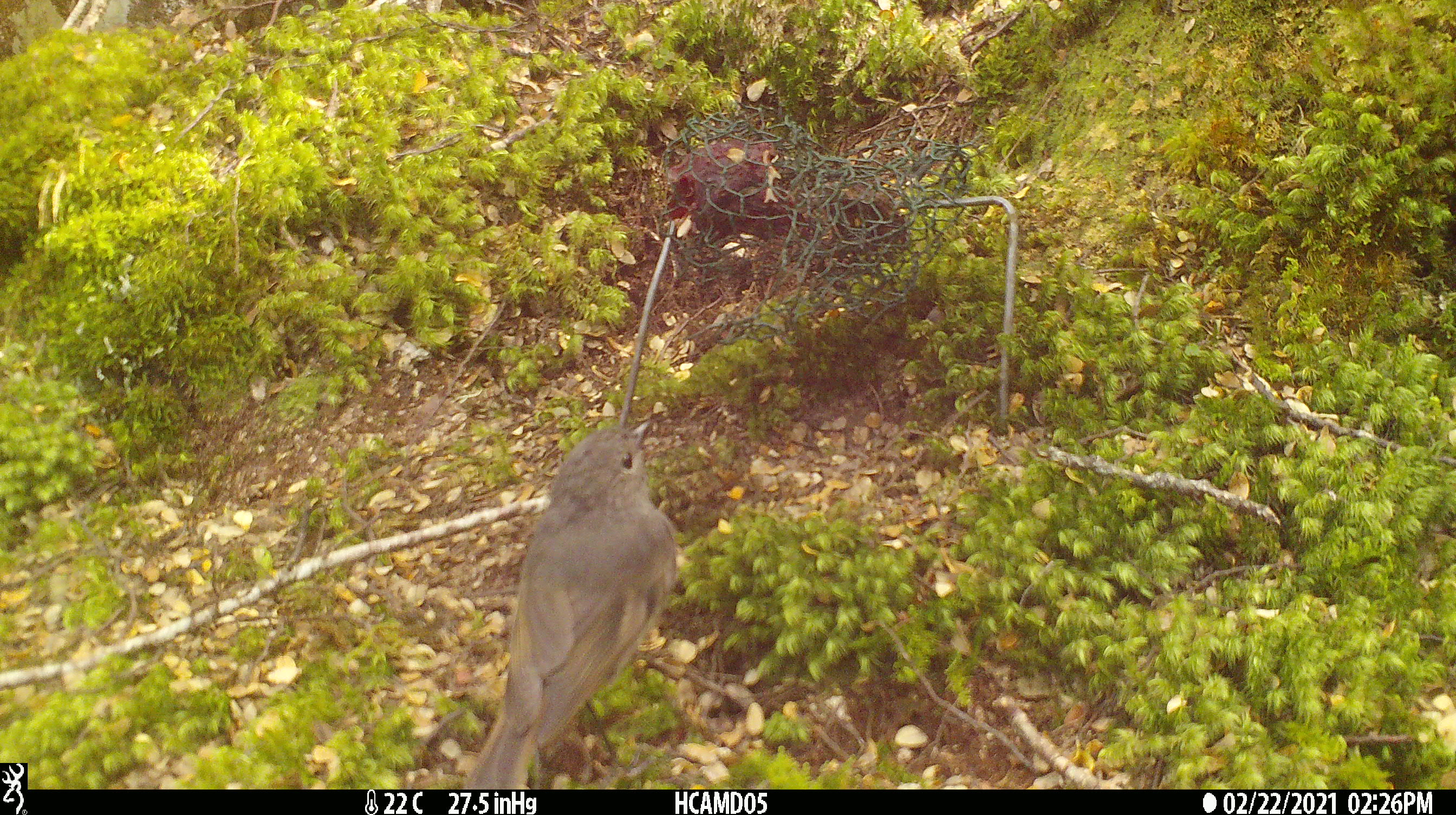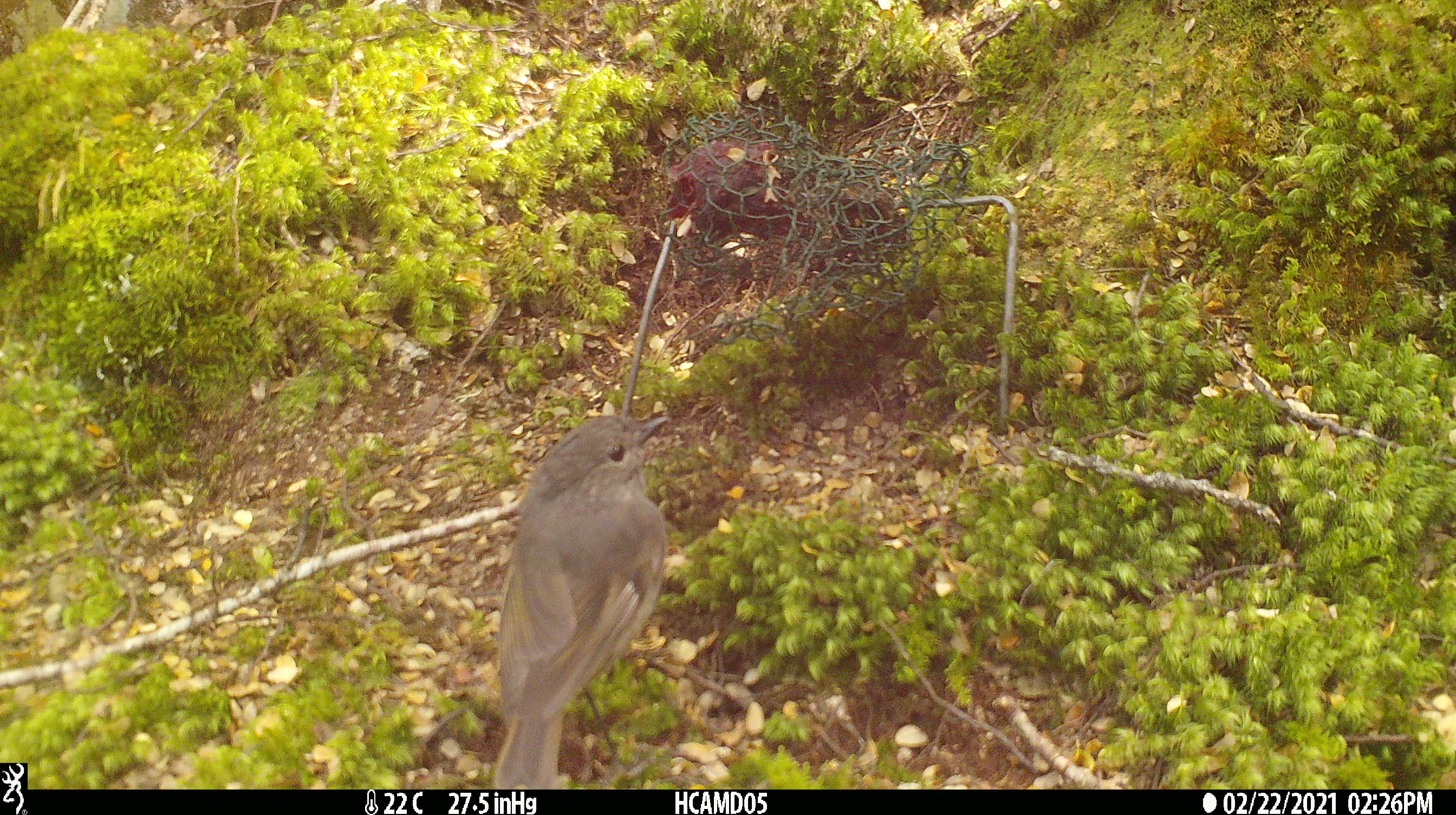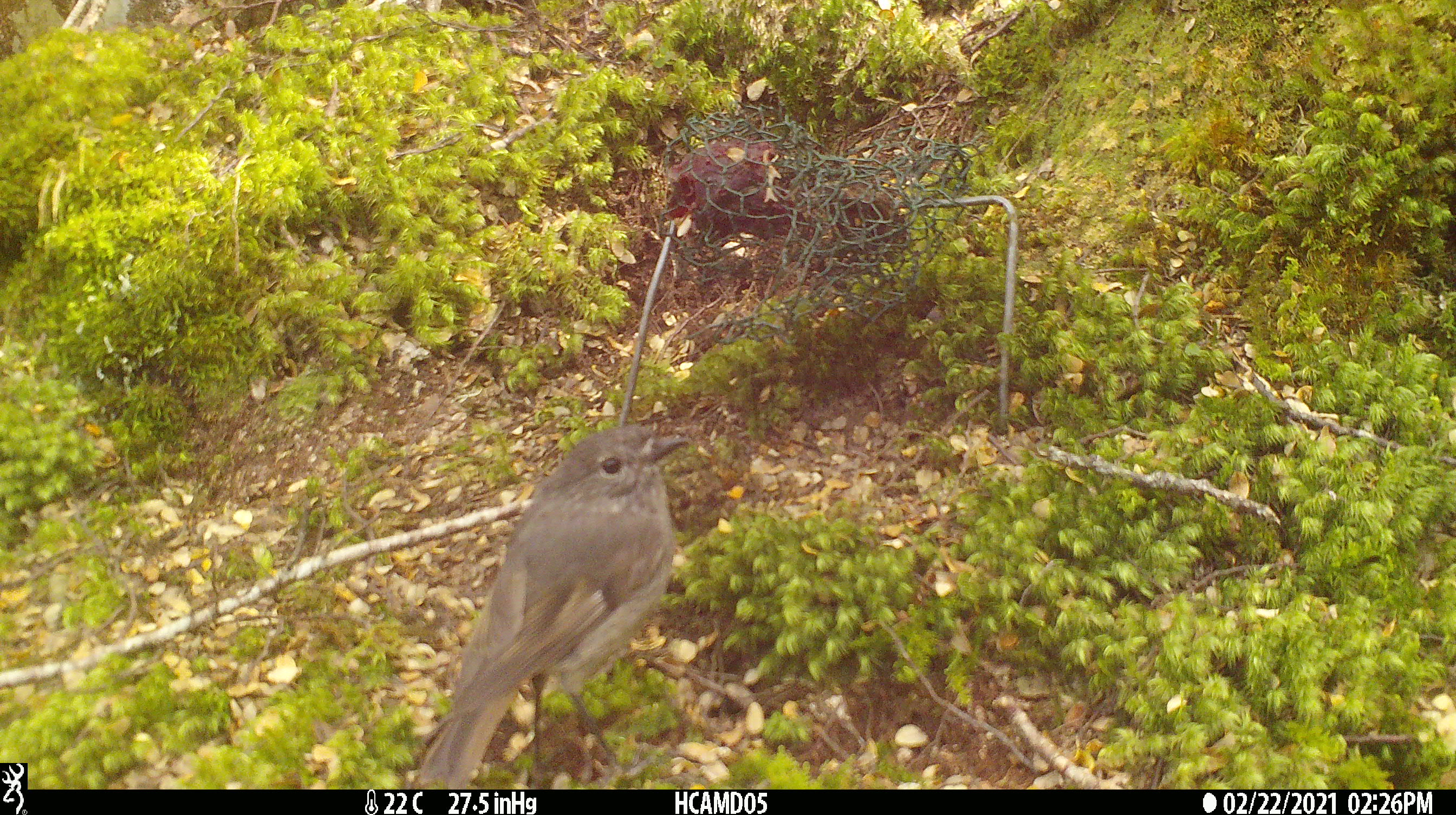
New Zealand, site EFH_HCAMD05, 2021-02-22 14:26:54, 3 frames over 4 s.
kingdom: Animalia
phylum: Chordata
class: Aves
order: Passeriformes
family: Petroicidae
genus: Petroica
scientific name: Petroica australis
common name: new zealand robin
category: robin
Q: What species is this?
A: Robin (new zealand robin) (Petroica australis).